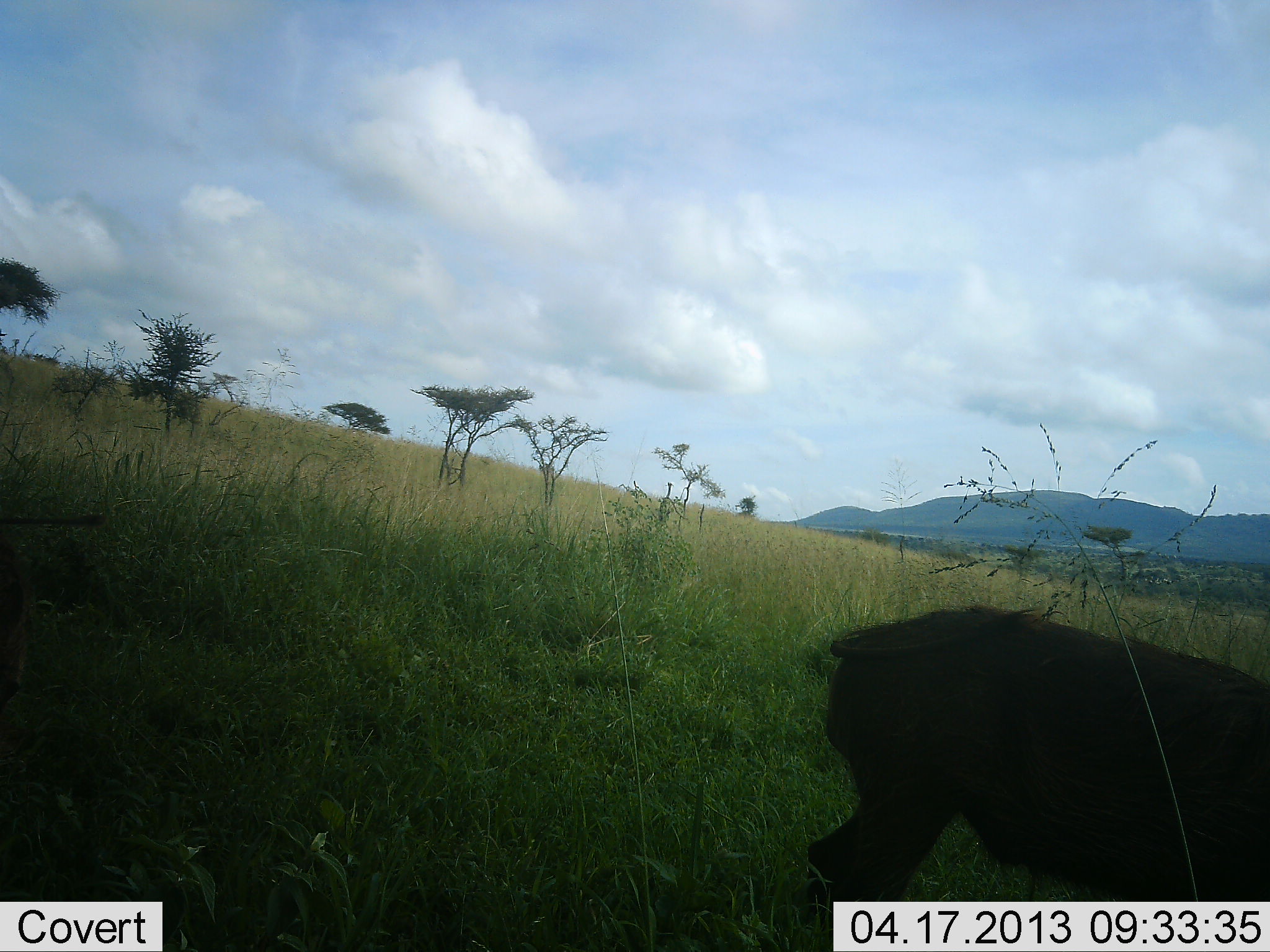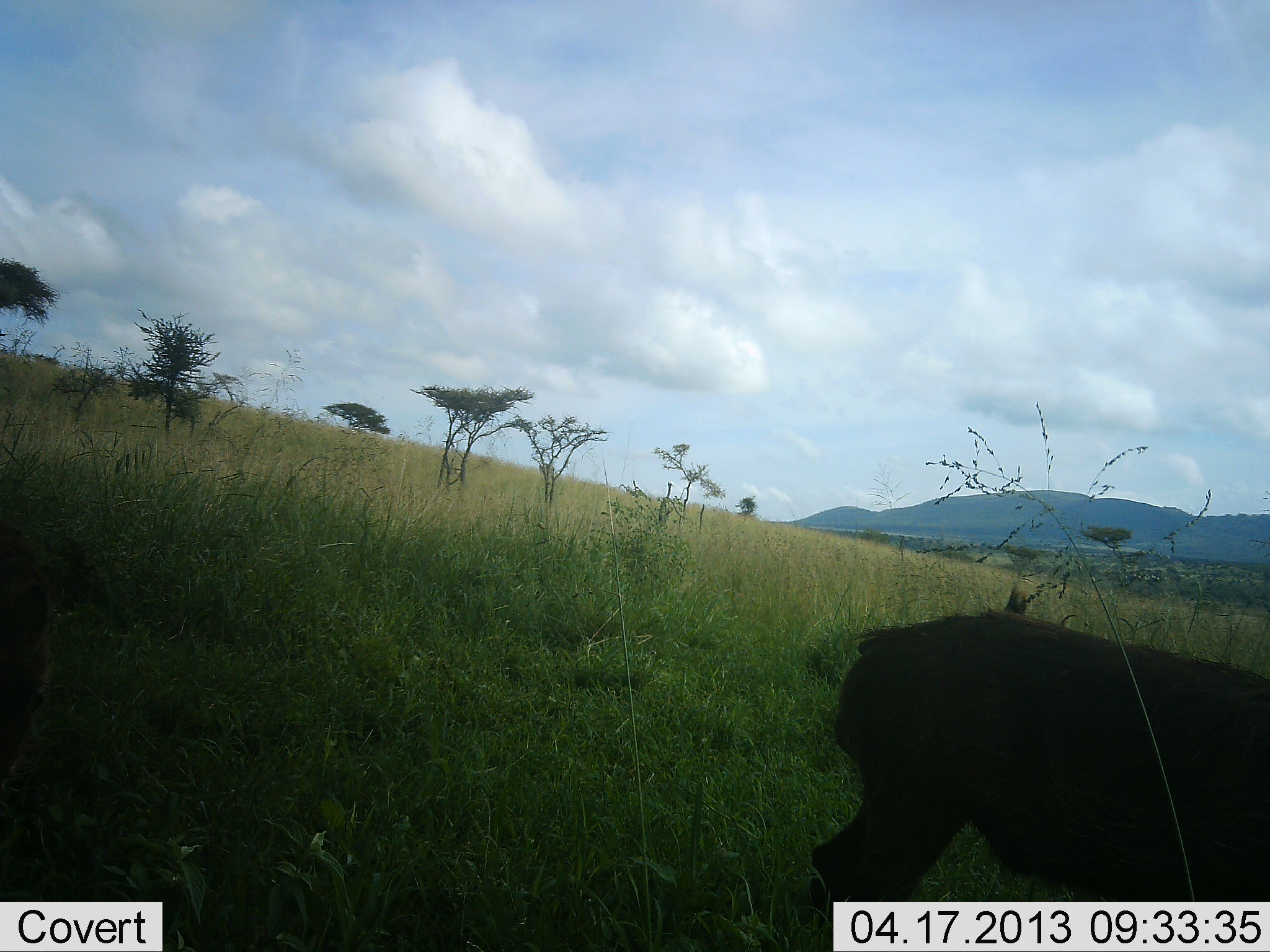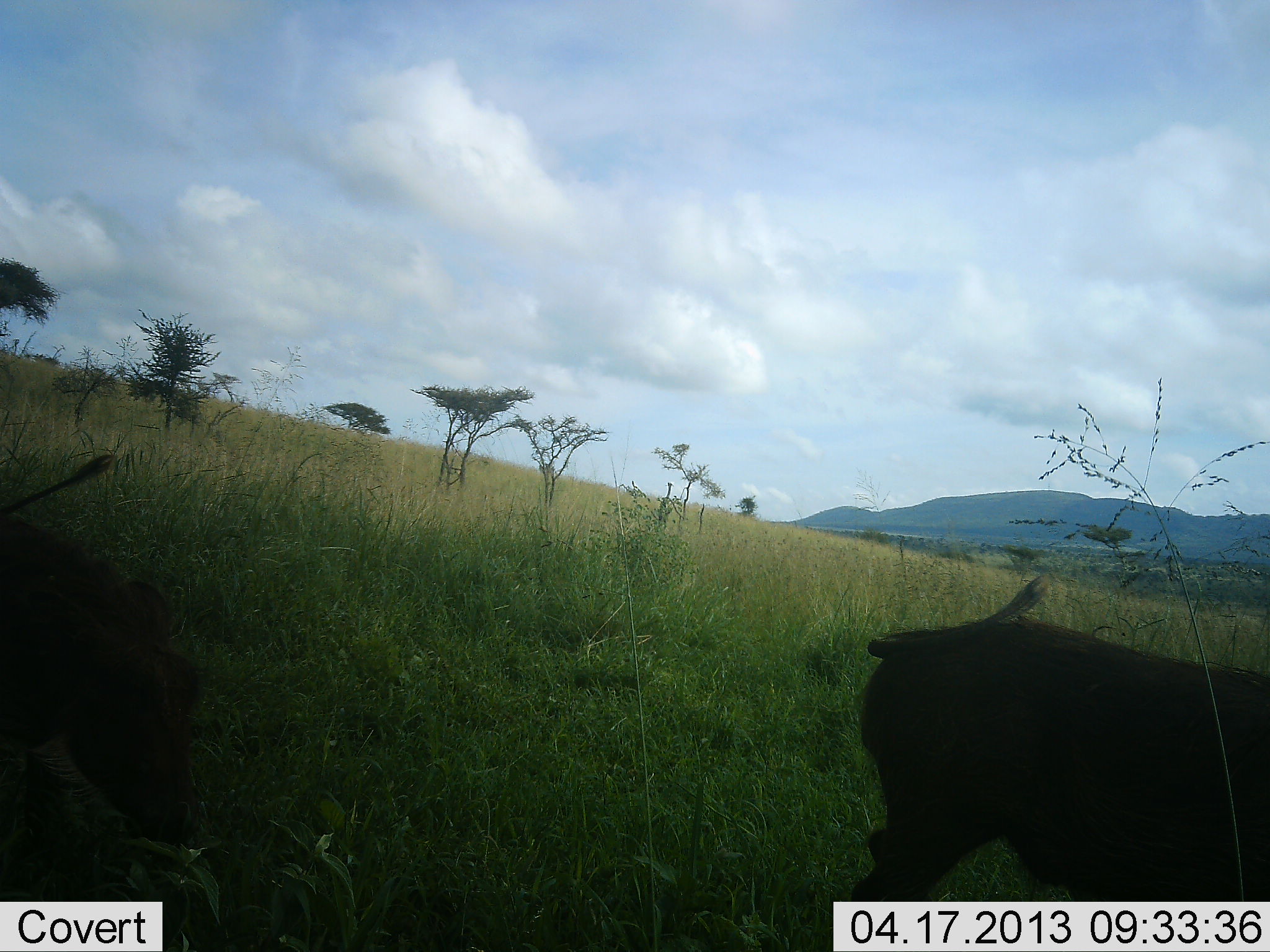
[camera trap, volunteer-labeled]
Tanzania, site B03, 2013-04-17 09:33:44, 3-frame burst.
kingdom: Animalia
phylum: Chordata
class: Mammalia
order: Artiodactyla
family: Suidae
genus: Phacochoerus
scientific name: Phacochoerus africanus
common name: warthog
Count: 2.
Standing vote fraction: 47%.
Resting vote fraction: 0%.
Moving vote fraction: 53%.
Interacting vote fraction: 7%.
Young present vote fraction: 0%.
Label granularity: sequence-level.